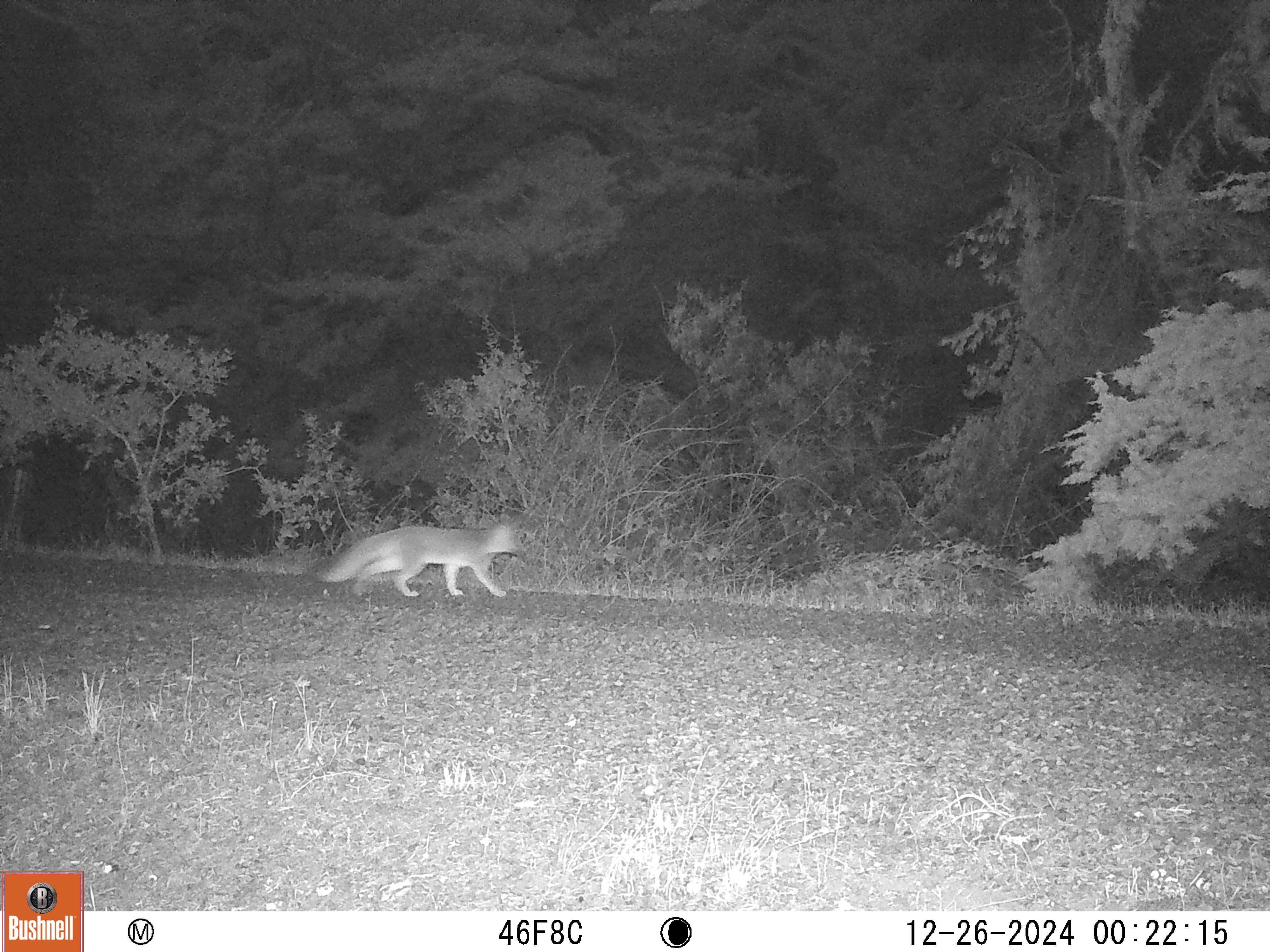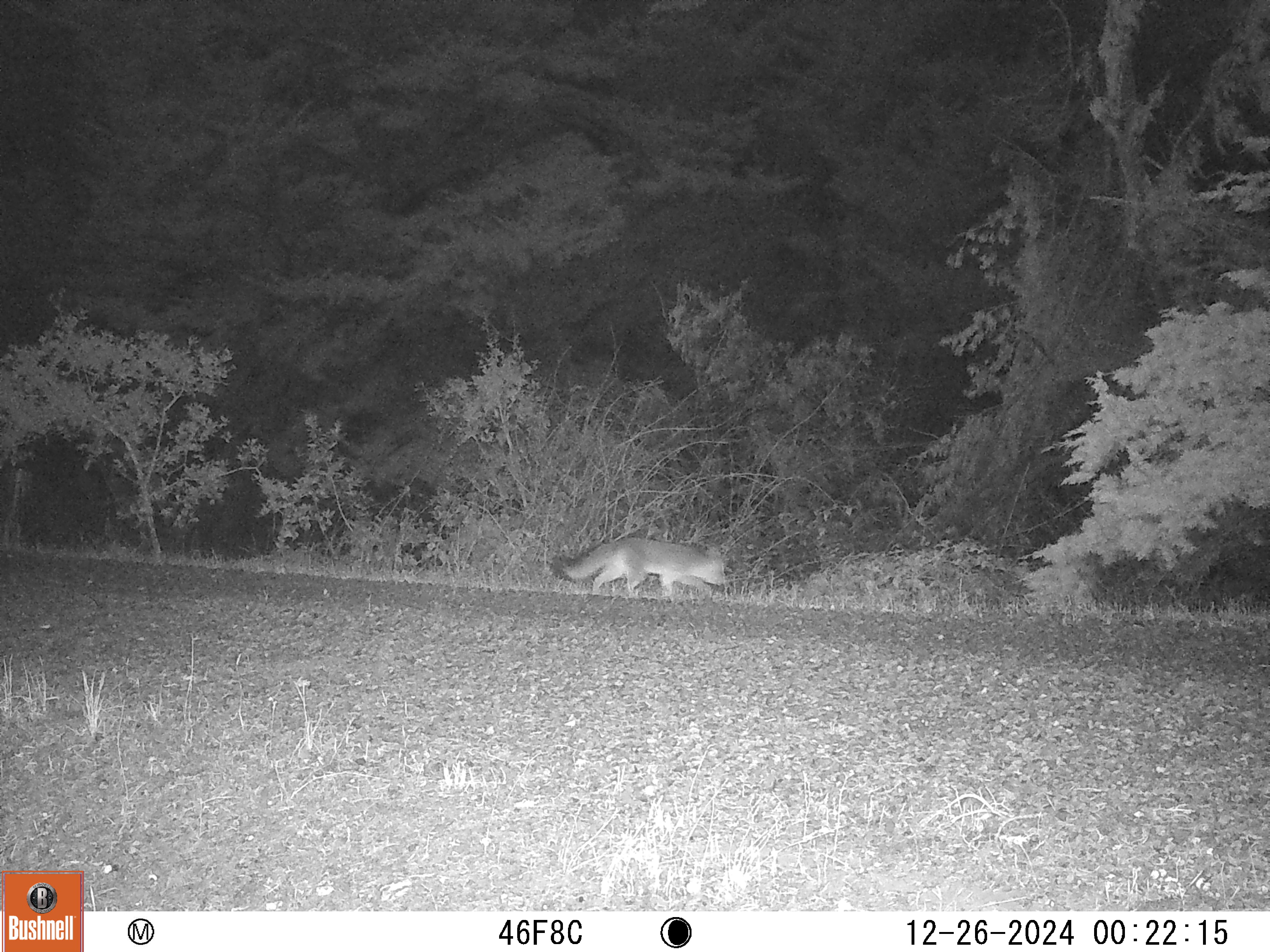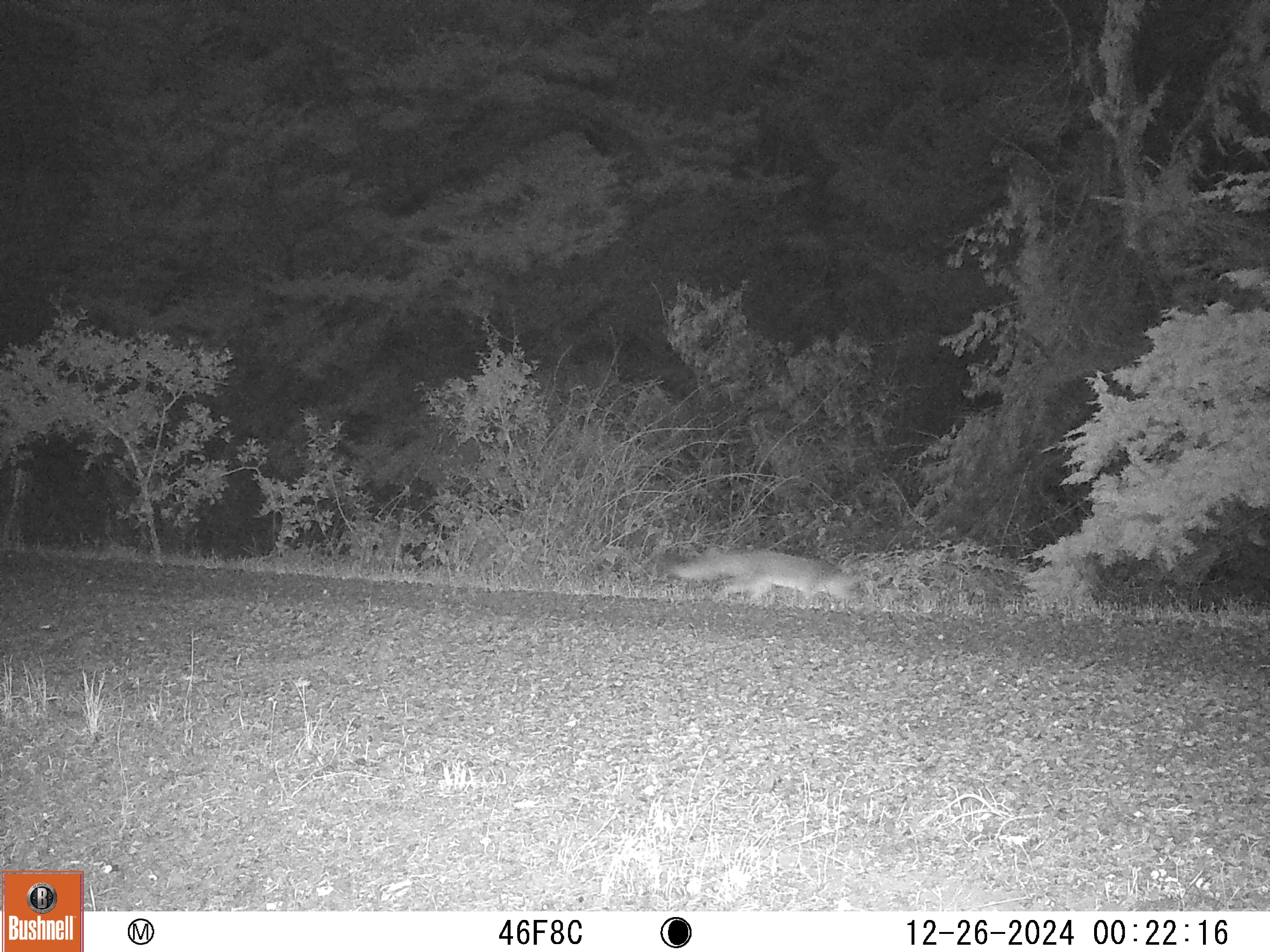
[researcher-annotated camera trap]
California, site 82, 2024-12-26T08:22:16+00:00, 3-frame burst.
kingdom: Animalia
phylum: Chordata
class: Mammalia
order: Carnivora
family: Canidae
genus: Urocyon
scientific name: Urocyon cinereoargenteus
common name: gray fox